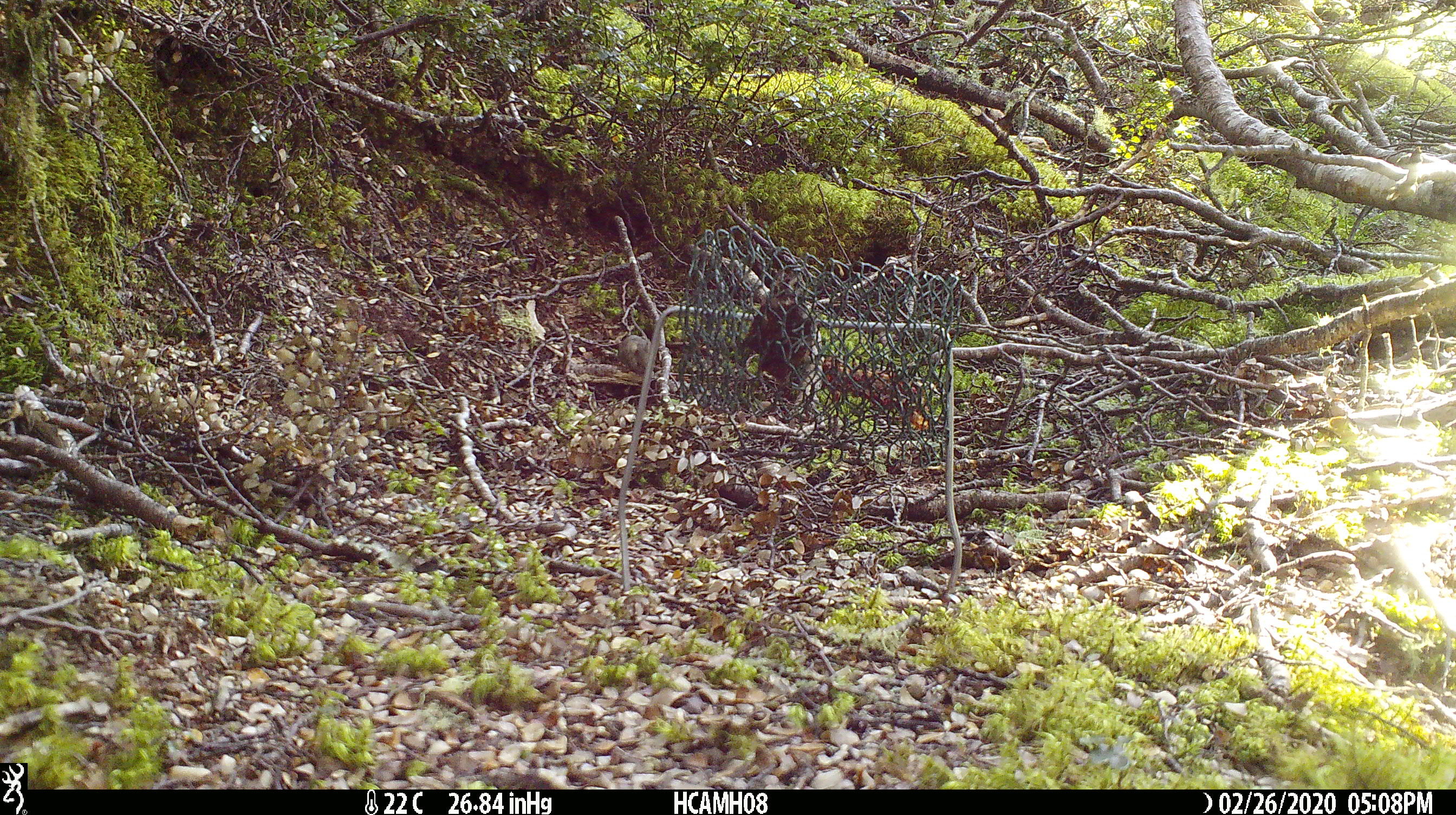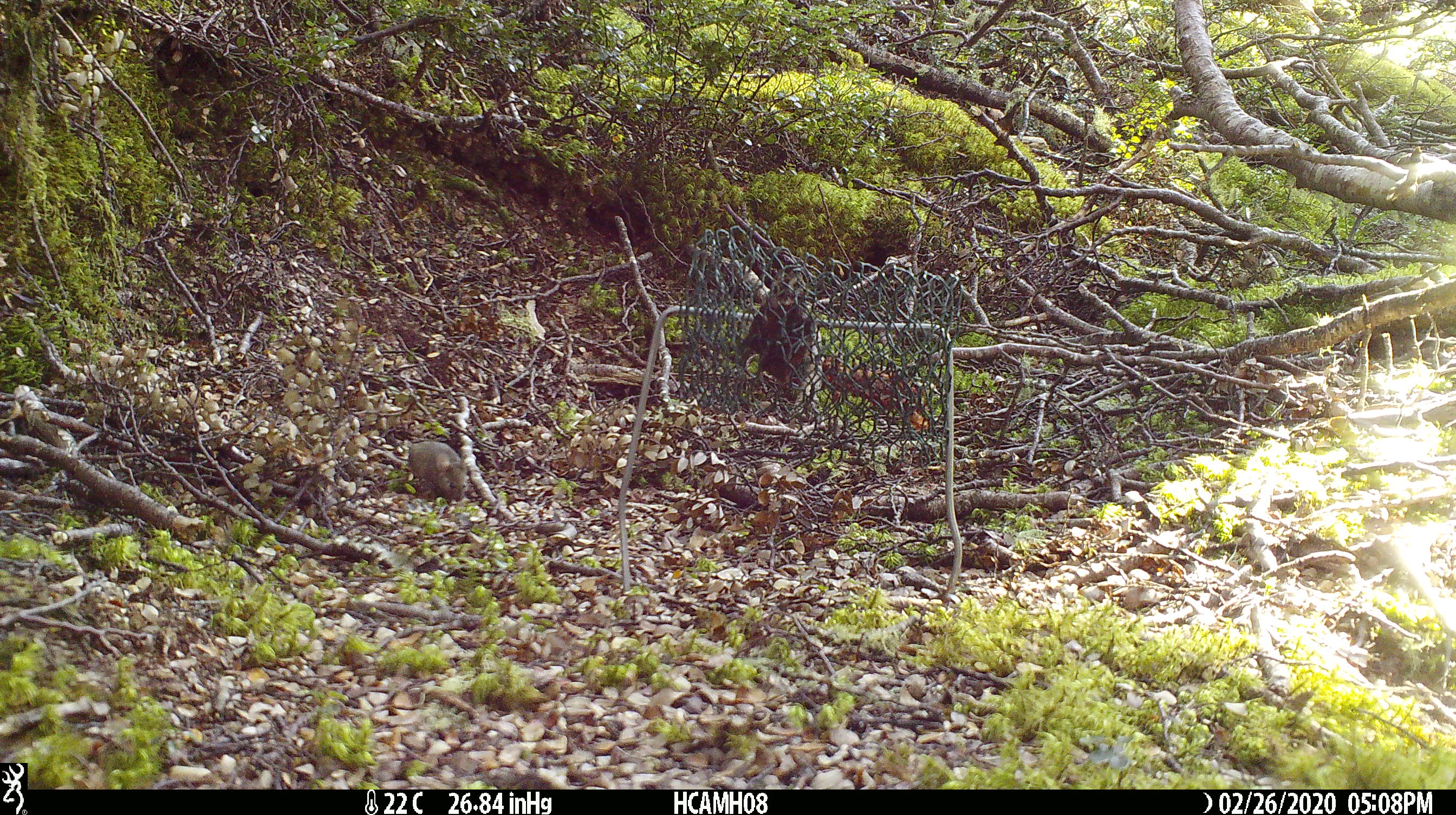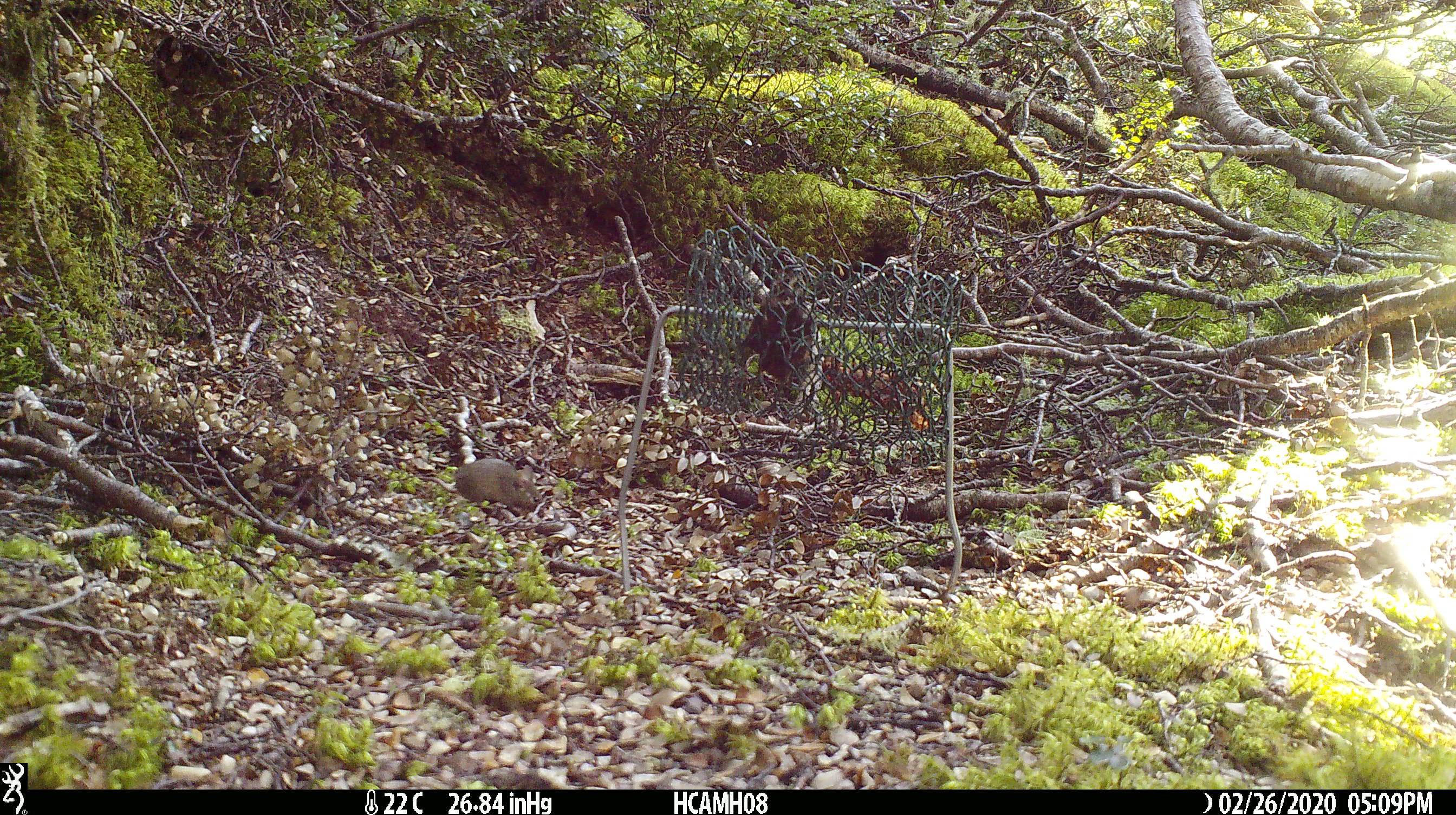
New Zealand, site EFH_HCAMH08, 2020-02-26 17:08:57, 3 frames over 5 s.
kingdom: Animalia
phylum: Chordata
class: Mammalia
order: Rodentia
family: Muridae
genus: Mus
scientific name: Mus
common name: mouse